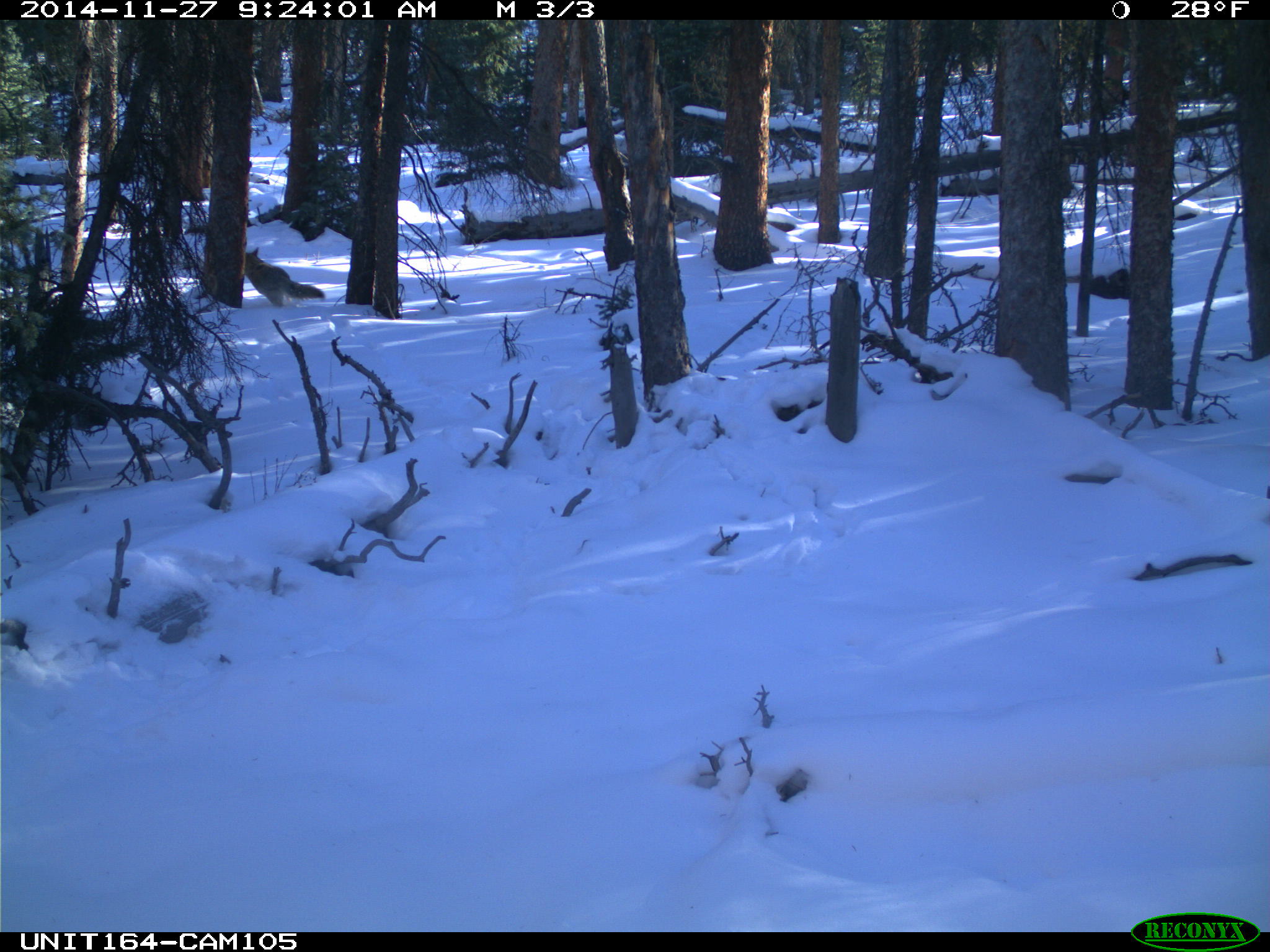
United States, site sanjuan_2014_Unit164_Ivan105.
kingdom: Animalia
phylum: Chordata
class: Mammalia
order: Carnivora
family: Canidae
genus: Canis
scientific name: Canis latrans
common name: coyote